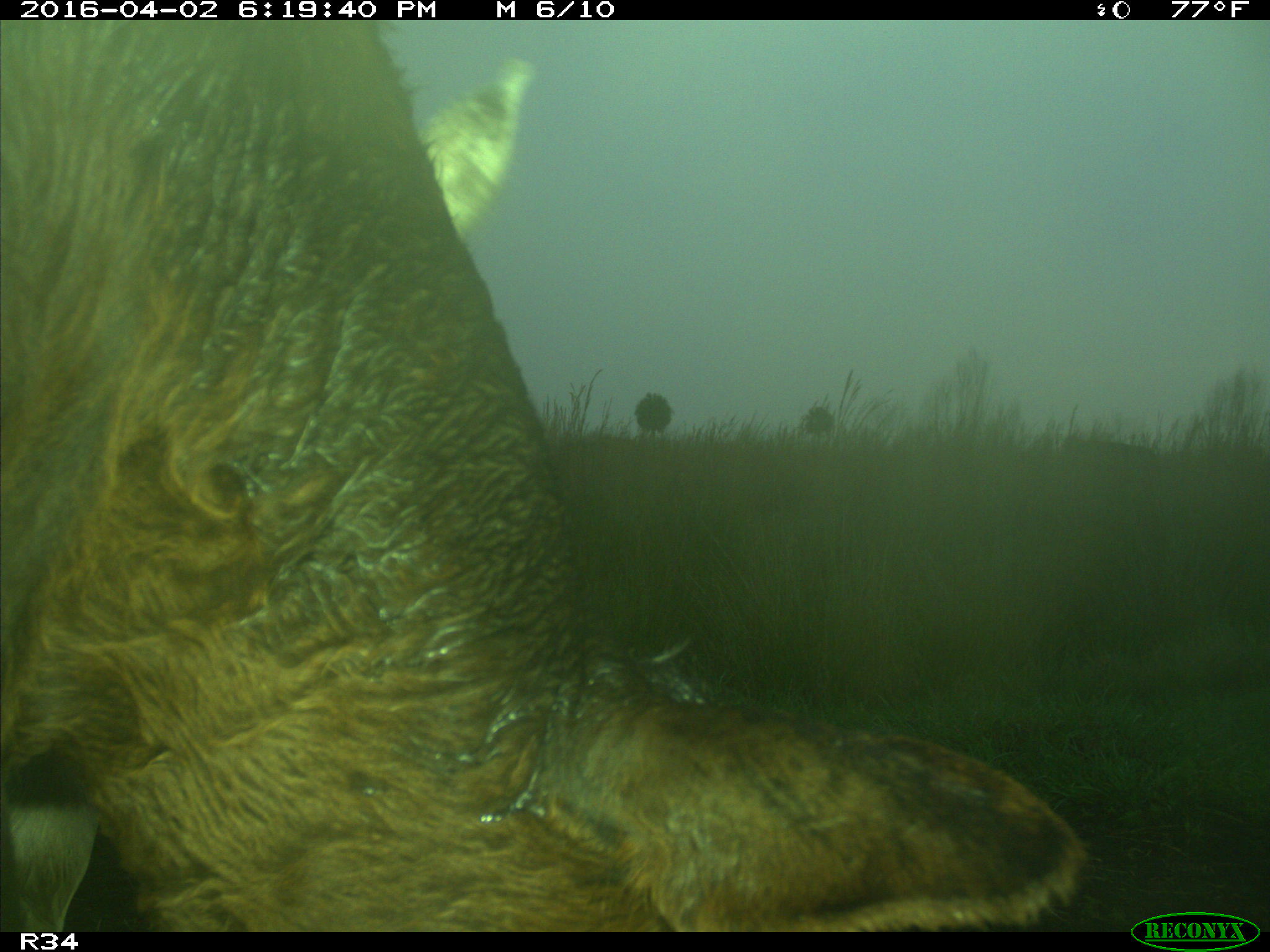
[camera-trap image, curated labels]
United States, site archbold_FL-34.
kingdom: Animalia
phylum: Chordata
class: Mammalia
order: Artiodactyla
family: Bovidae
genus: Bos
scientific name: Bos taurus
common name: domestic cow